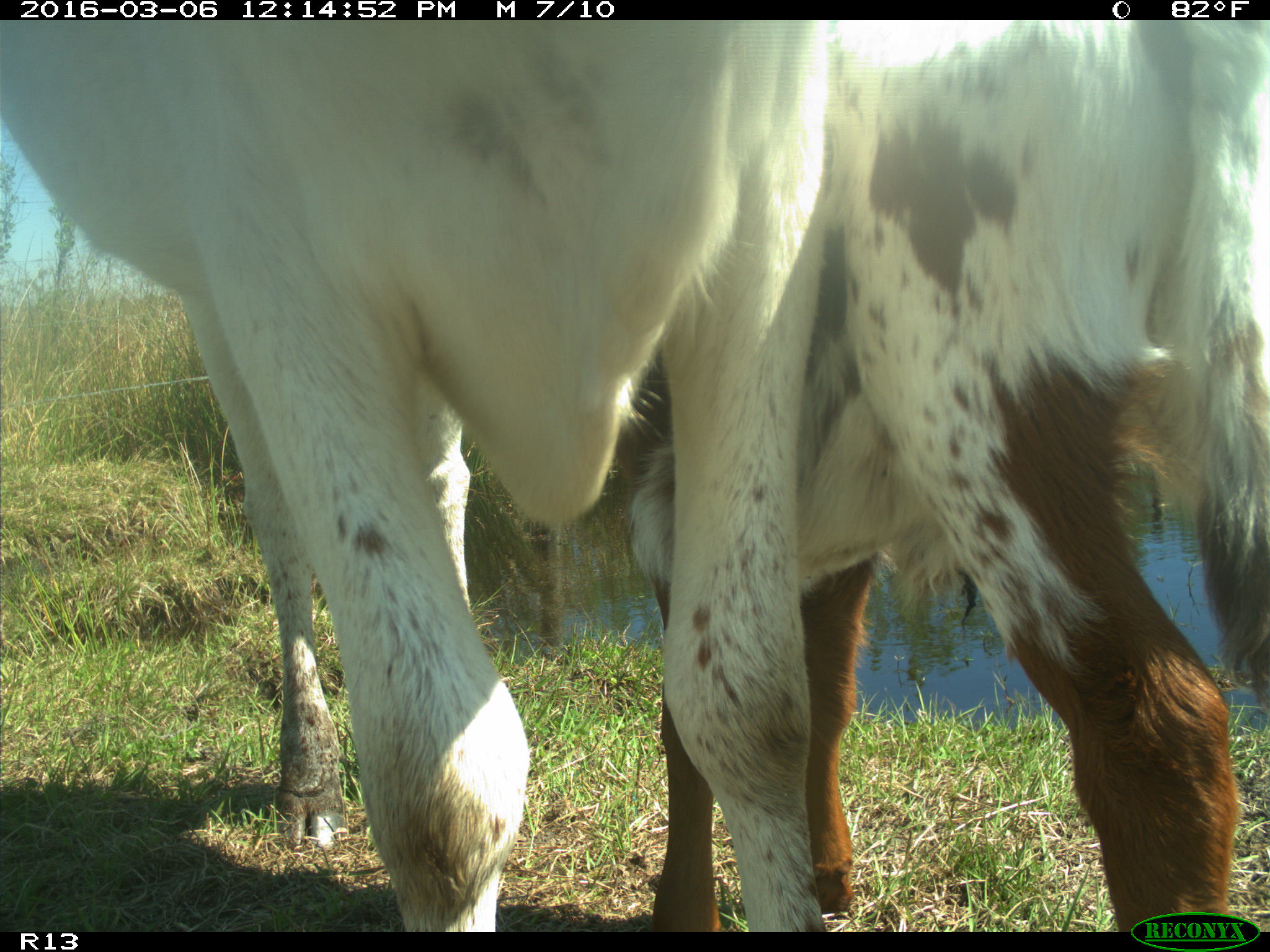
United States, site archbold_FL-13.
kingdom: Animalia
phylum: Chordata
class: Mammalia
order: Artiodactyla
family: Bovidae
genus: Bos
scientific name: Bos taurus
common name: domestic cow